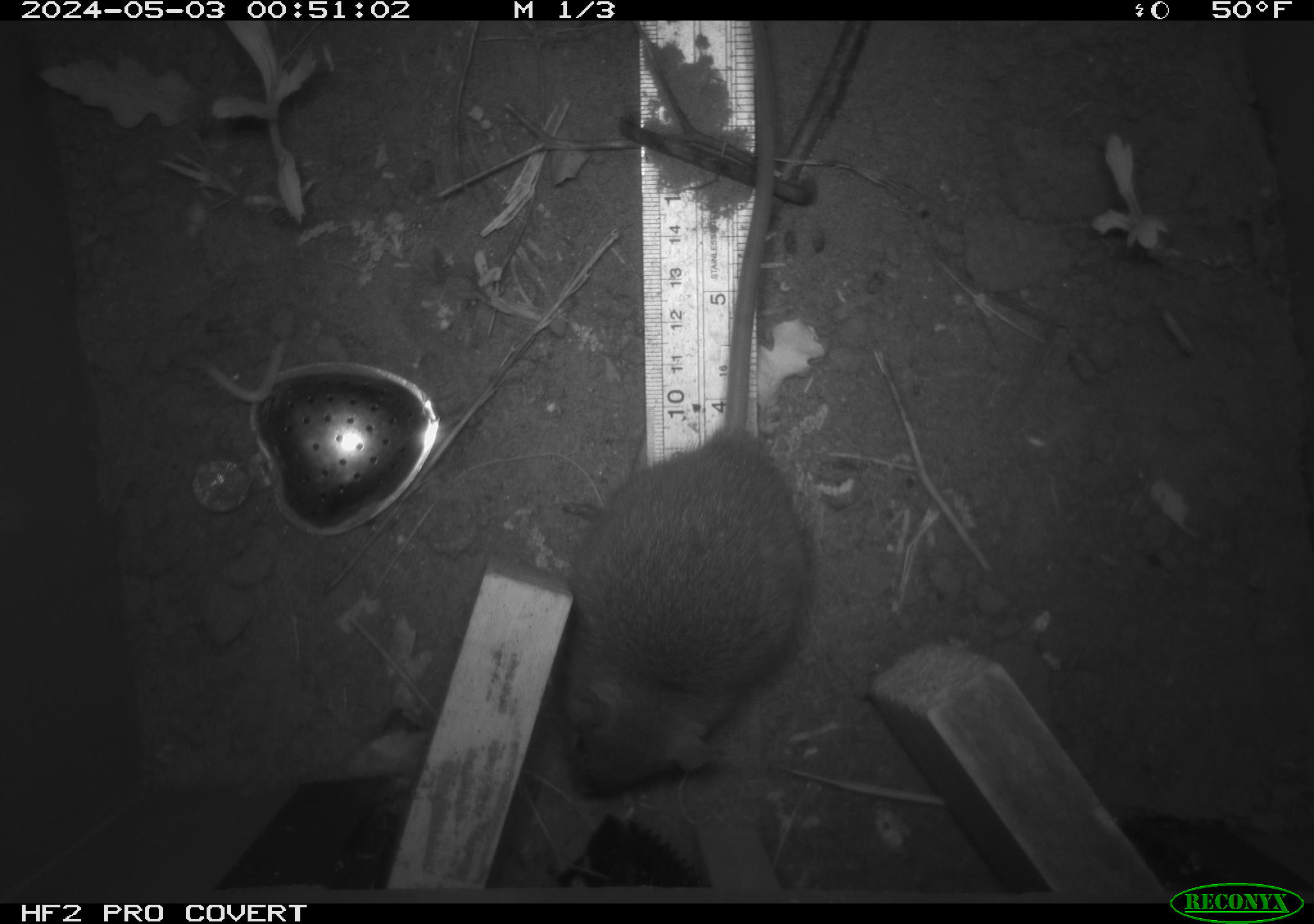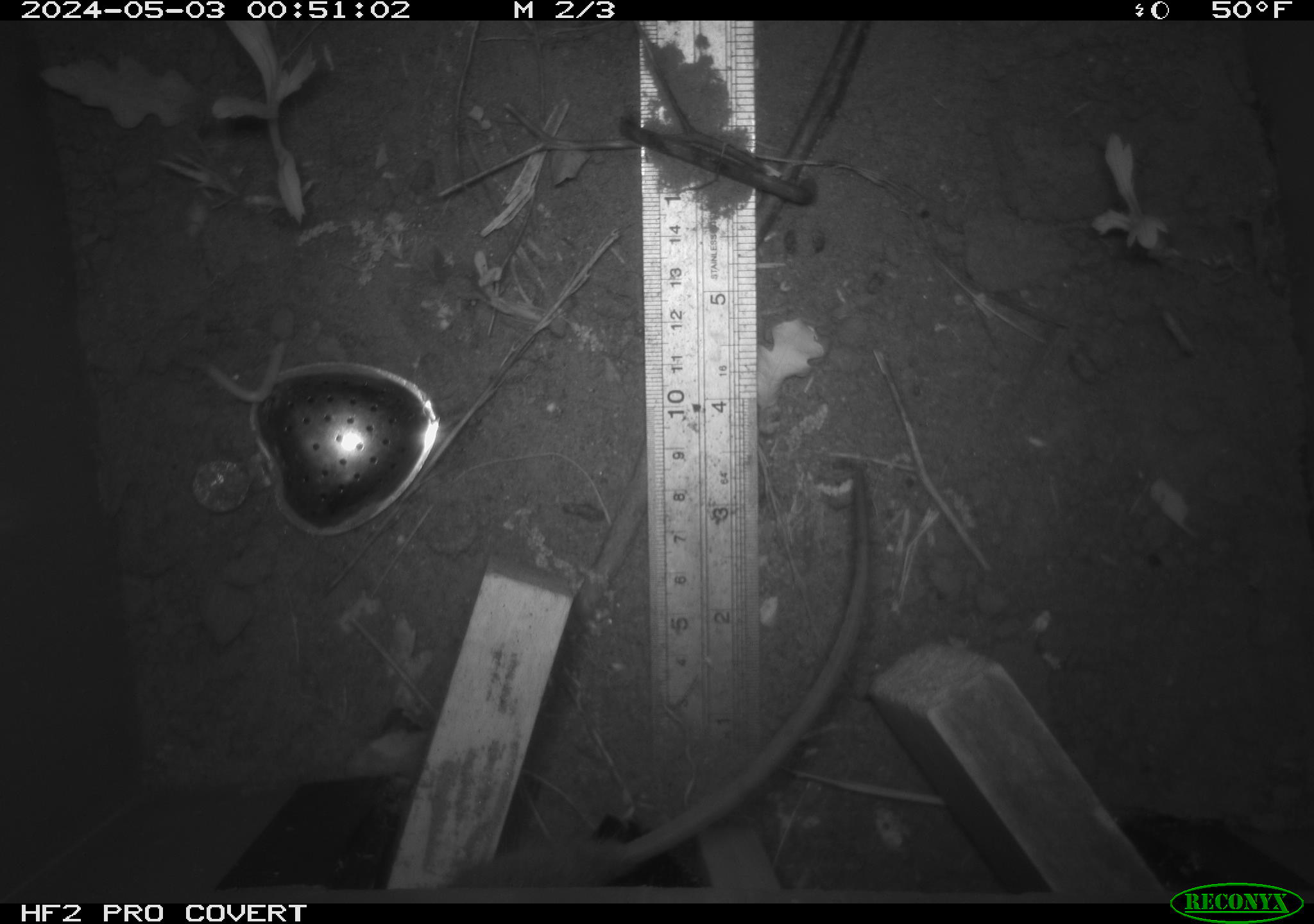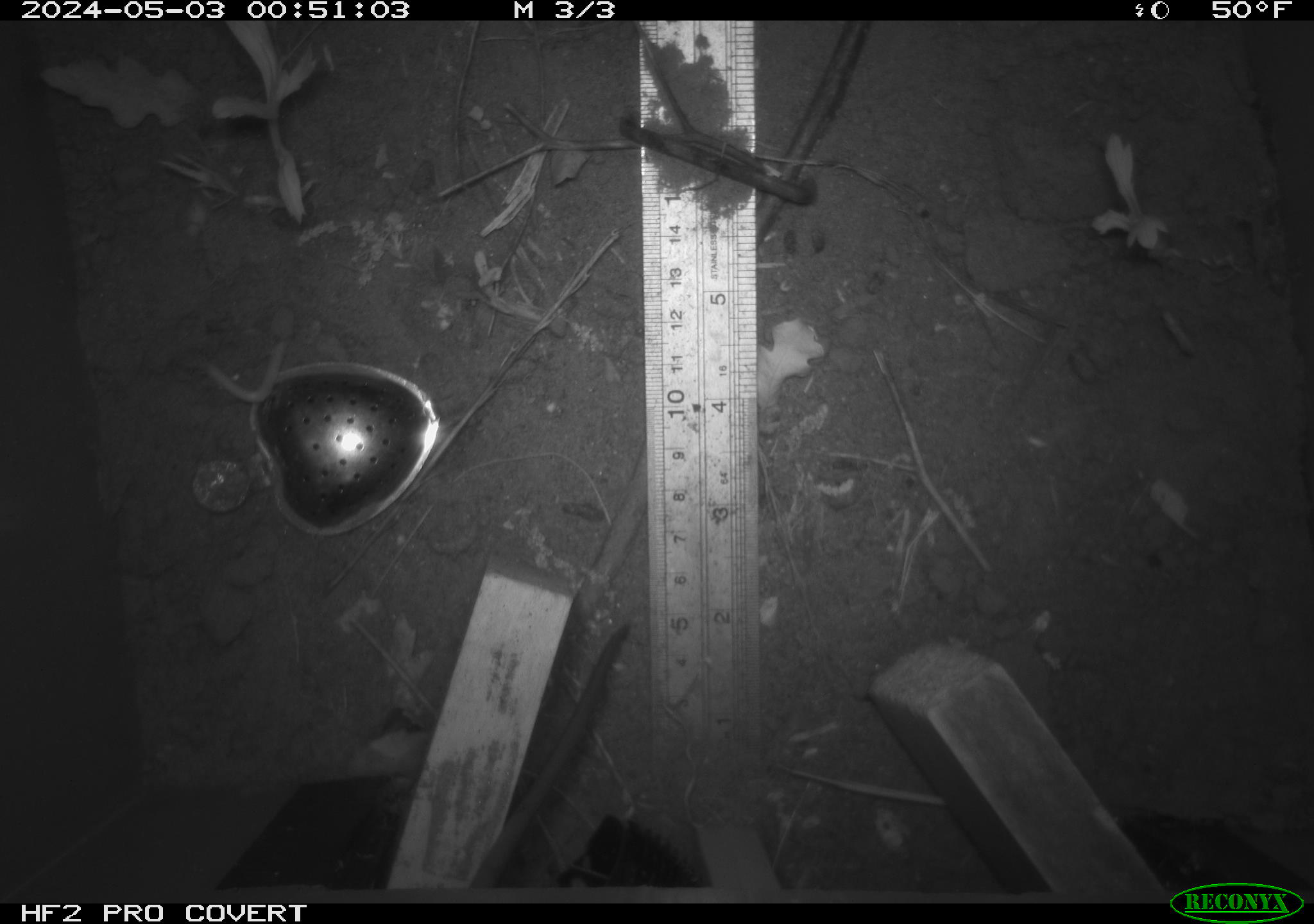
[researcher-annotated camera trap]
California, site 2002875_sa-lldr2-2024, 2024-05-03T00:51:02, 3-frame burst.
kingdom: Animalia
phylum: Chordata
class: Mammalia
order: Rodentia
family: Muridae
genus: Rattus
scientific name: Rattus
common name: rat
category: rattus species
Rattus species (rat) (Rattus).